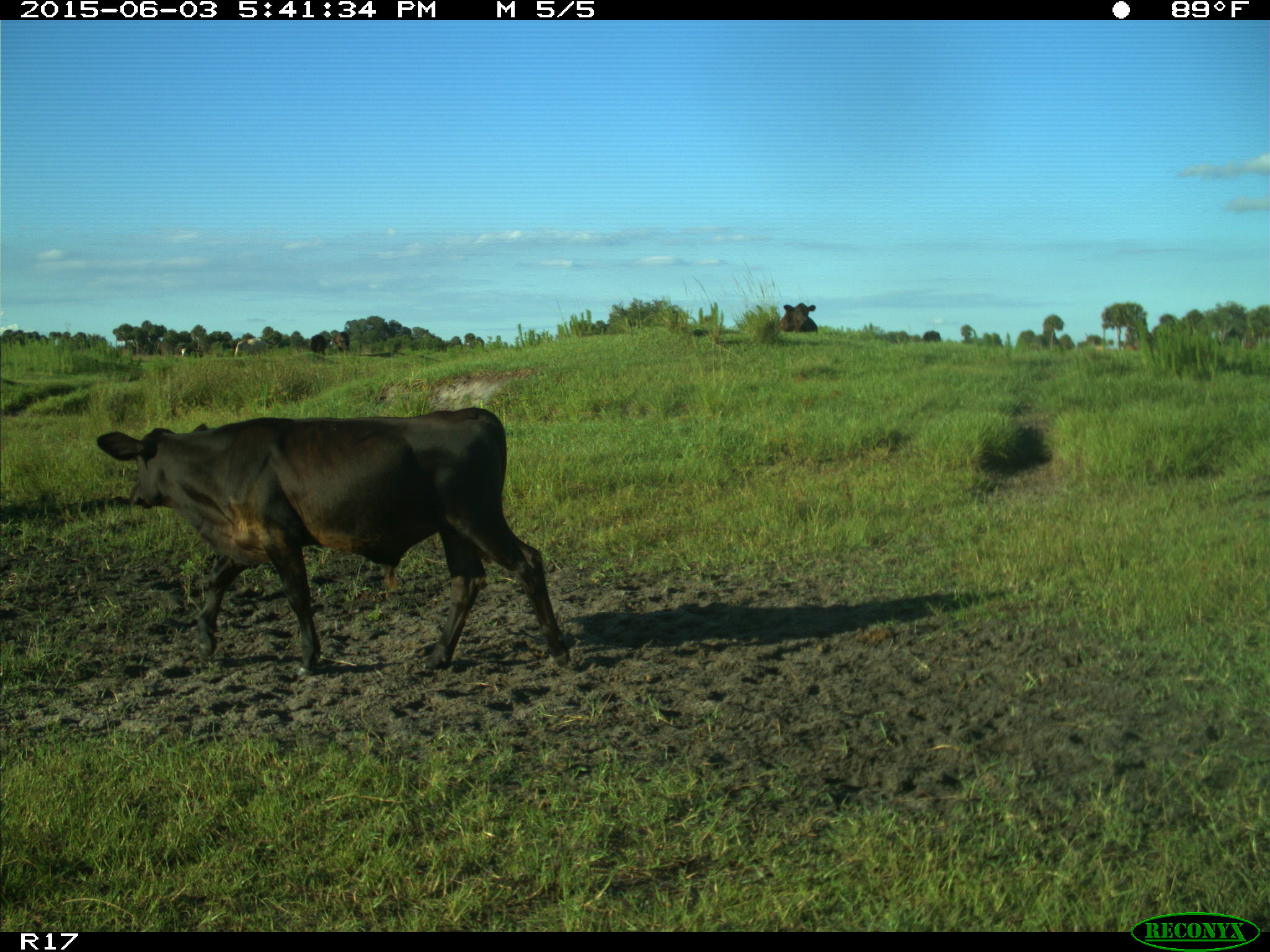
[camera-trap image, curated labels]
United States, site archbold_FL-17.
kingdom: Animalia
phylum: Chordata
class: Mammalia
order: Artiodactyla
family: Bovidae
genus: Bos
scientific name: Bos taurus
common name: domestic cow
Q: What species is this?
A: Bos taurus (domestic cow).